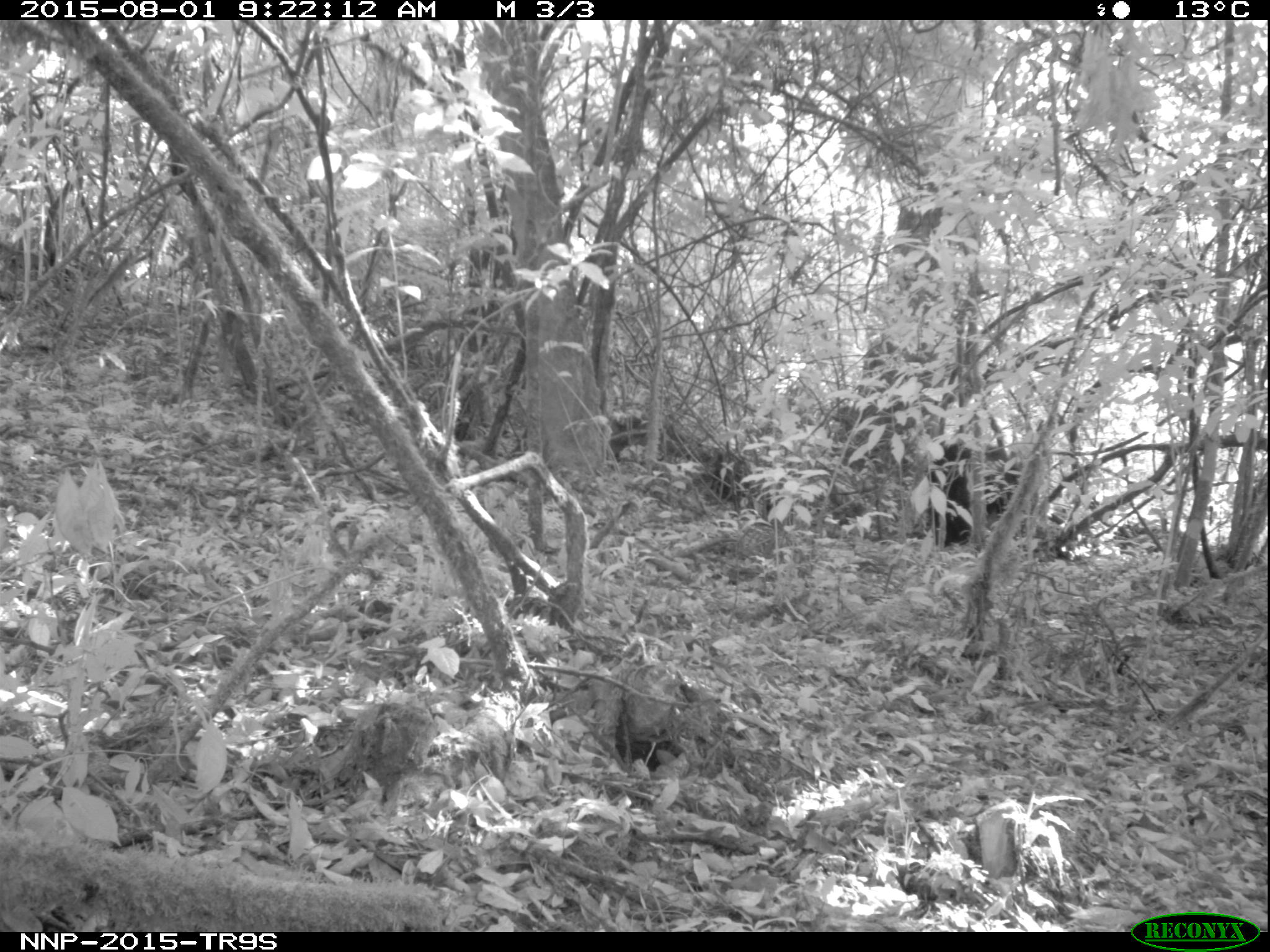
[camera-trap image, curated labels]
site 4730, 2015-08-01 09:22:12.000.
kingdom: Animalia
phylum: Chordata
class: Mammalia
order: Primates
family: Hominidae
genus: Pan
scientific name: Pan troglodytes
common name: chimpanzee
Pan troglodytes (chimpanzee), count 1.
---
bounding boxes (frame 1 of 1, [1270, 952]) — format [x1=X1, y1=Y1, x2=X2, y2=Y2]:
pan troglodytes: [x1=927, y1=440, x2=1019, y2=545]